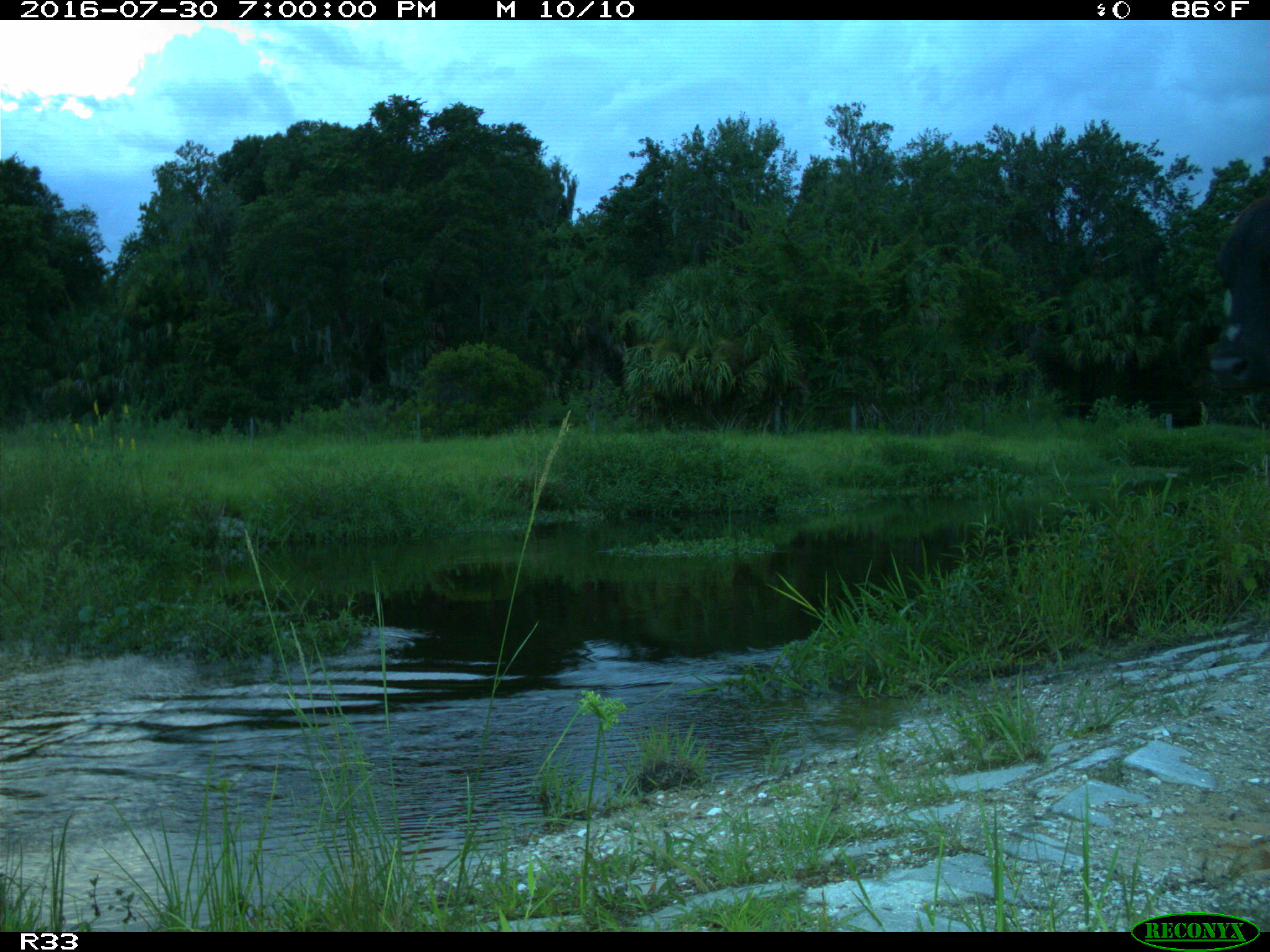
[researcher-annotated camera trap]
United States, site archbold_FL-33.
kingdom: Animalia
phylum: Chordata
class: Mammalia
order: Artiodactyla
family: Bovidae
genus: Bos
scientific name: Bos taurus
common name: domestic cow